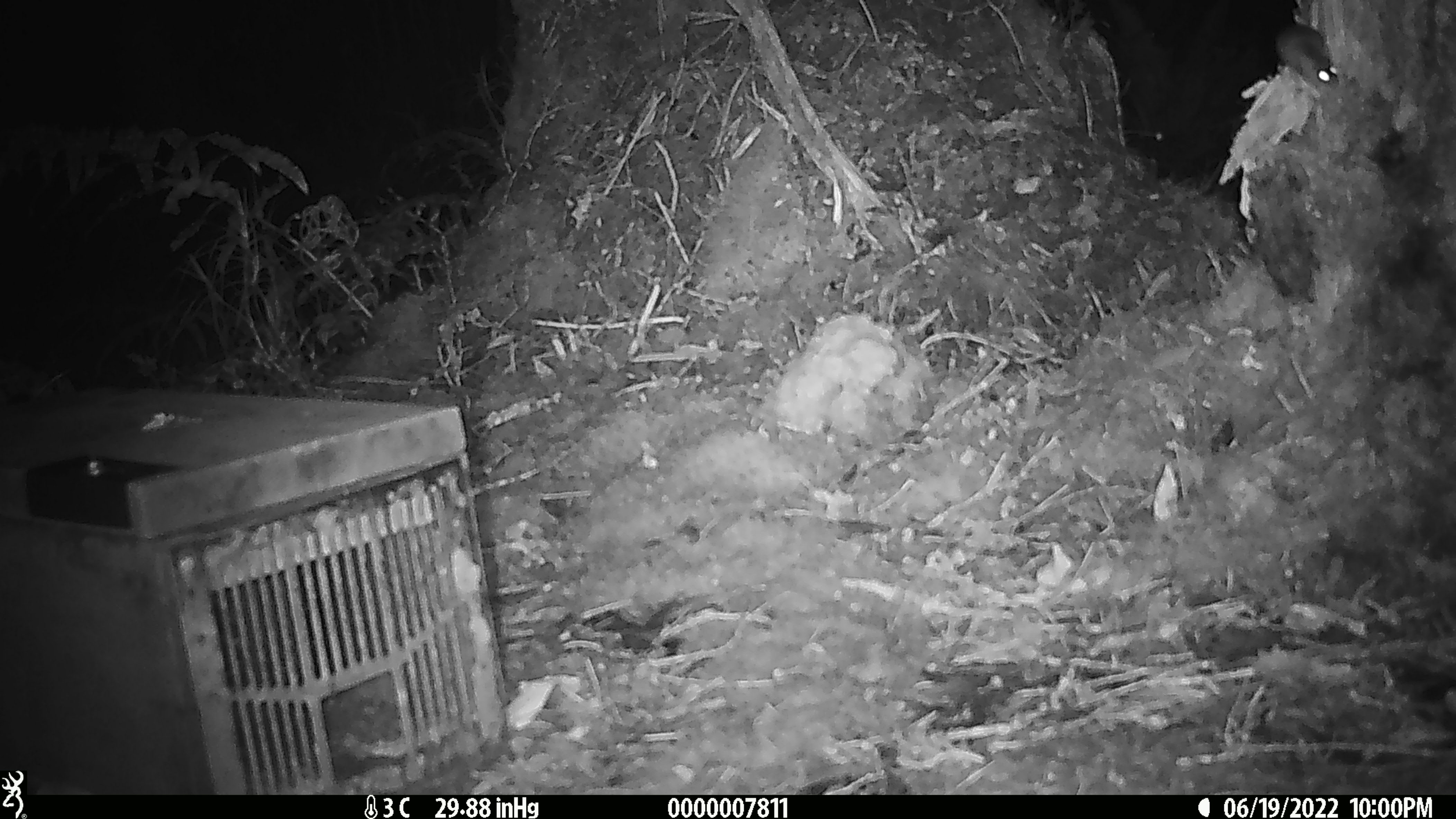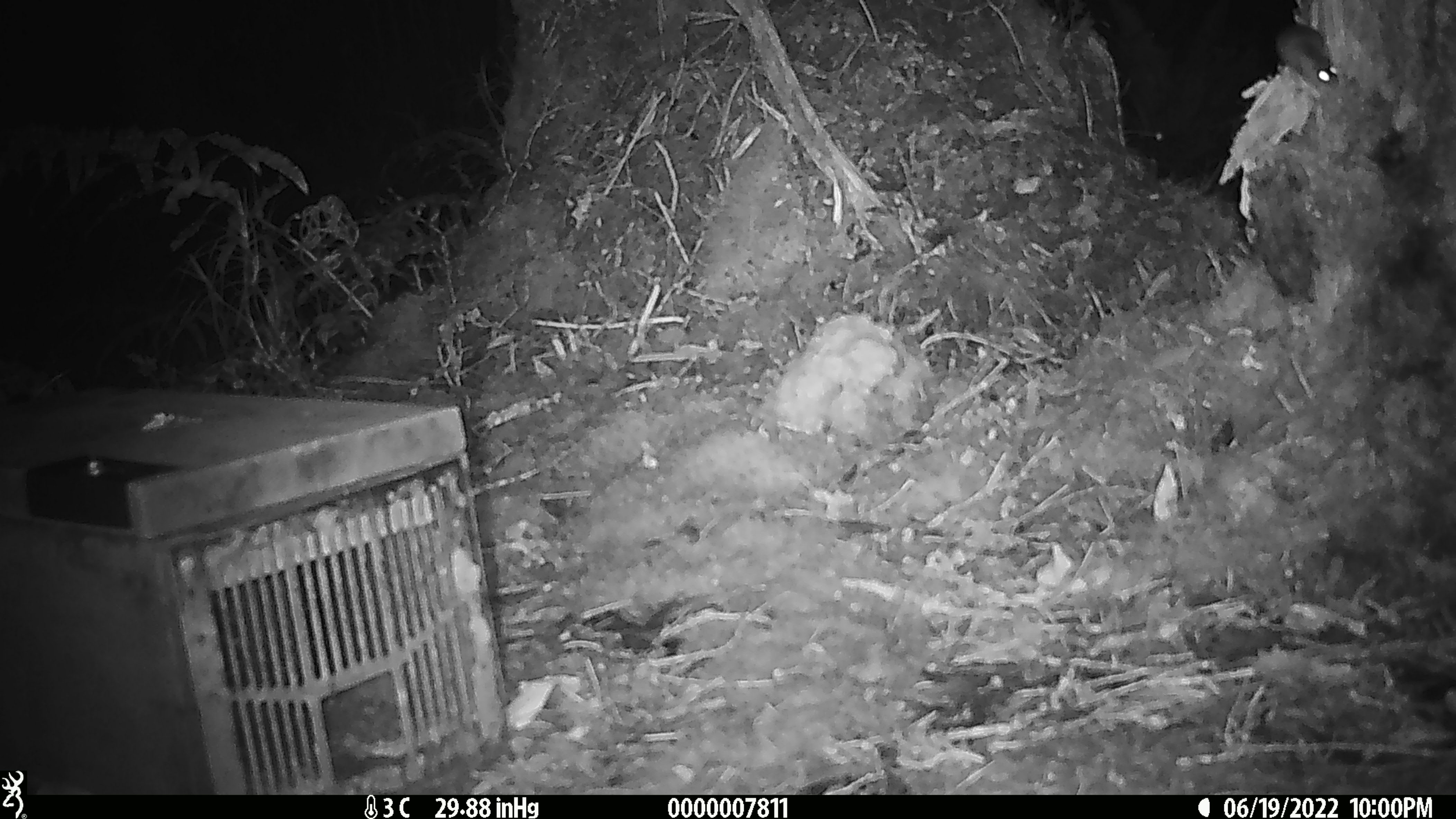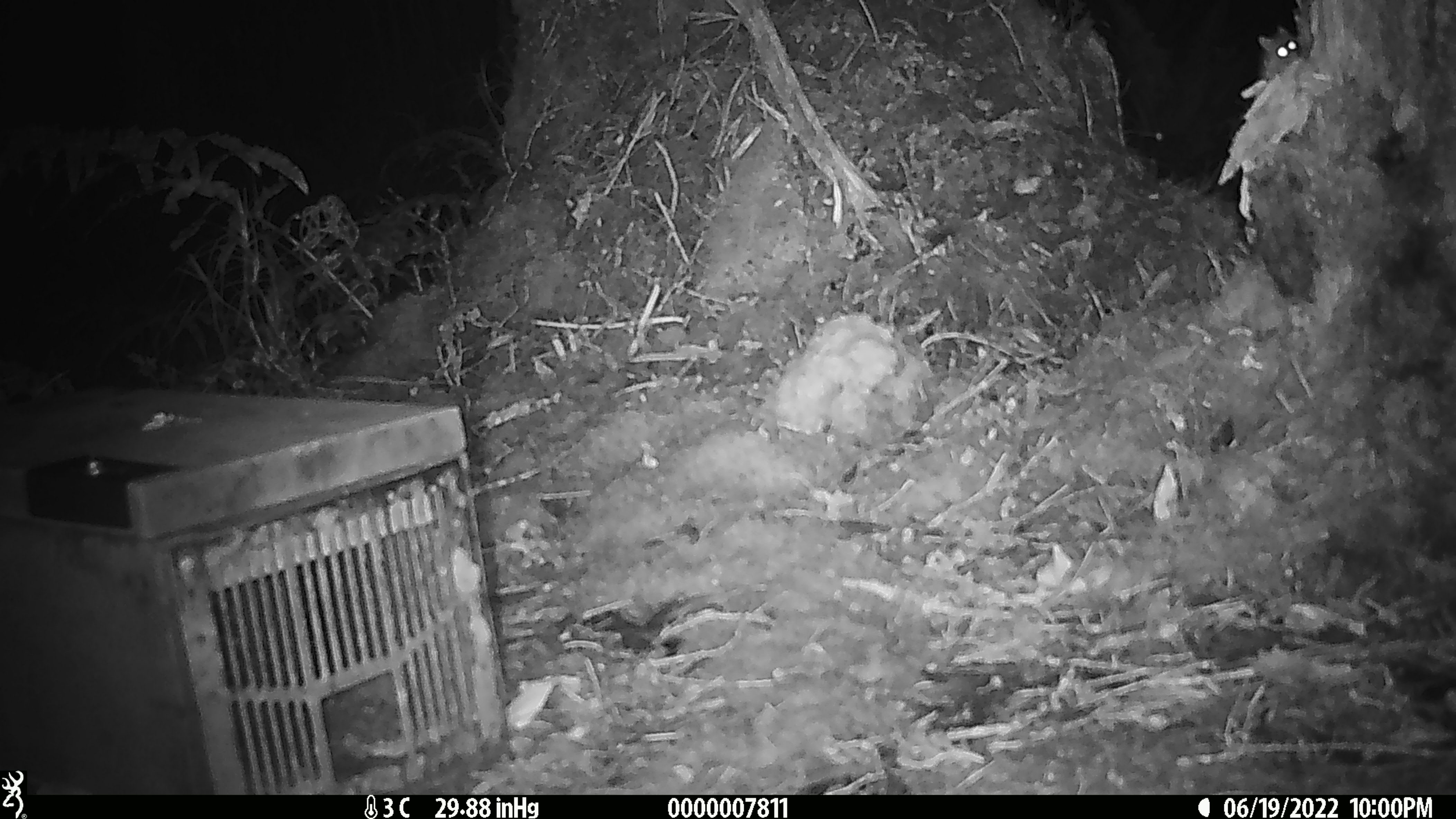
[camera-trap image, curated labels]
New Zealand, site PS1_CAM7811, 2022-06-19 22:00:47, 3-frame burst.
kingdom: Animalia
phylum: Chordata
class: Mammalia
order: Rodentia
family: Muridae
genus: Mus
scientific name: Mus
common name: mouse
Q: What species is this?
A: Mouse (Mus).